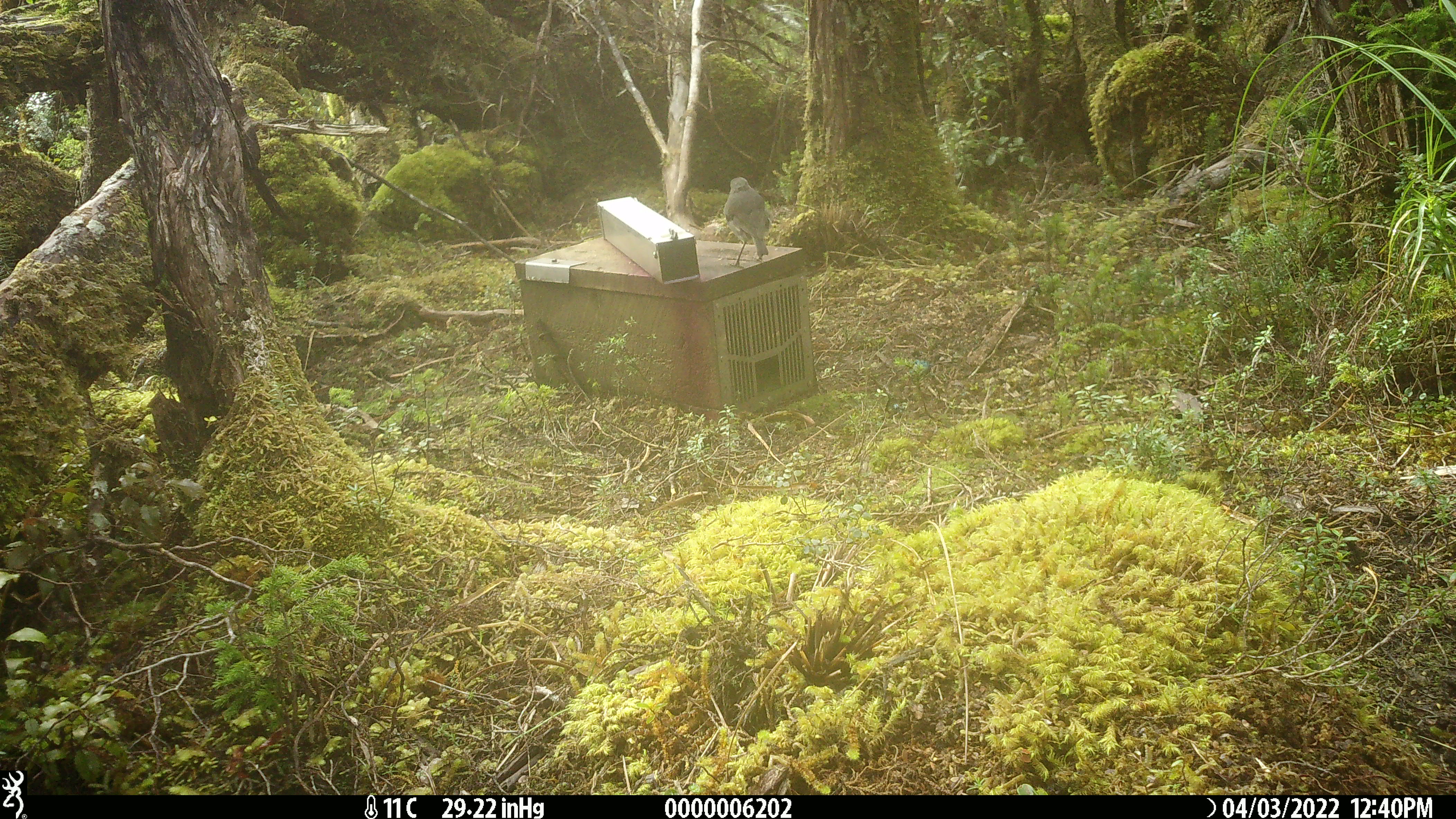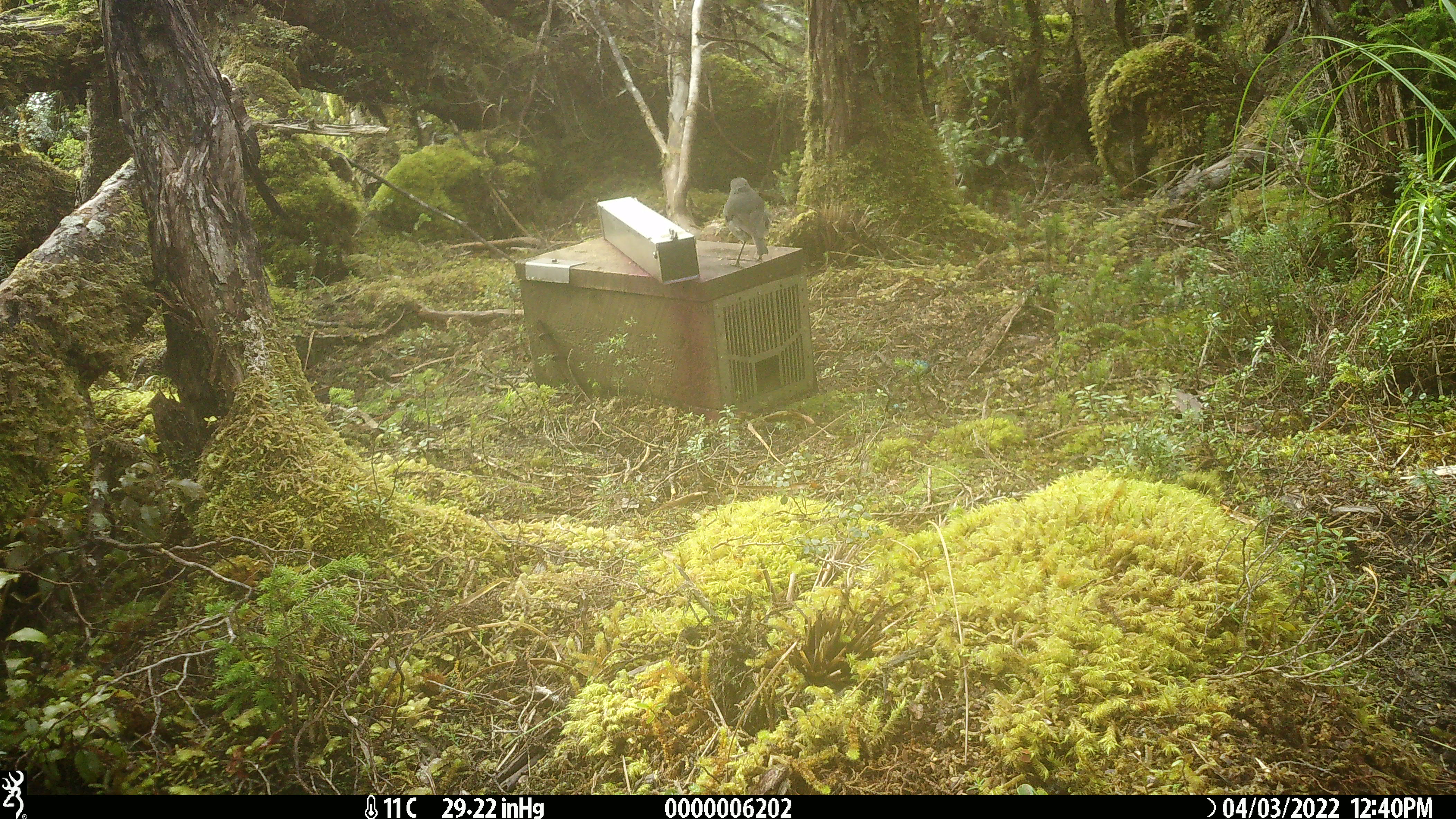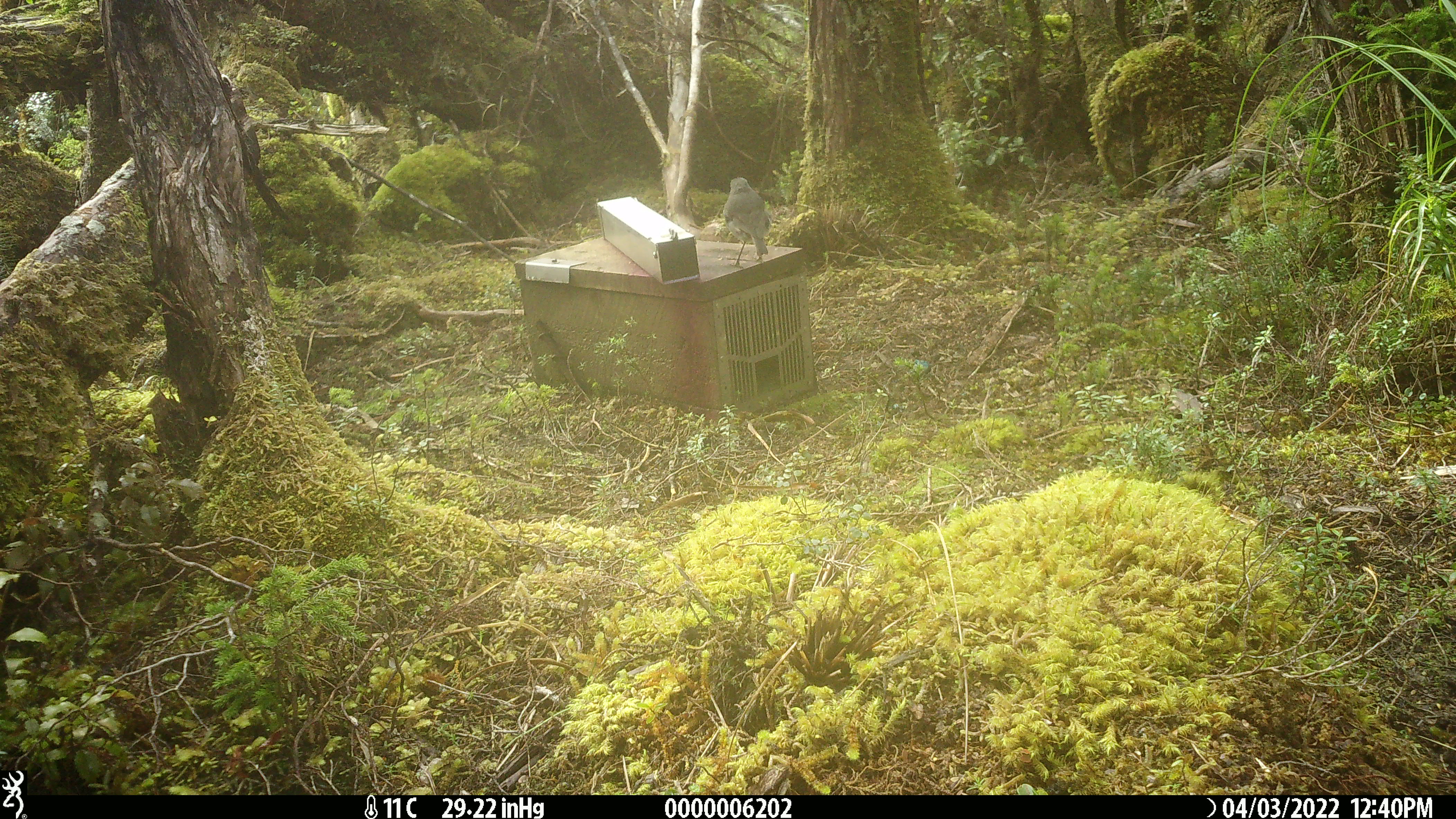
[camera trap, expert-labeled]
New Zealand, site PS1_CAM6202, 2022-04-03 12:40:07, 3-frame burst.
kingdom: Animalia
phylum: Chordata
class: Aves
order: Passeriformes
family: Petroicidae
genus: Petroica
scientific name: Petroica australis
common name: new zealand robin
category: robin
Robin (new zealand robin) (Petroica australis).